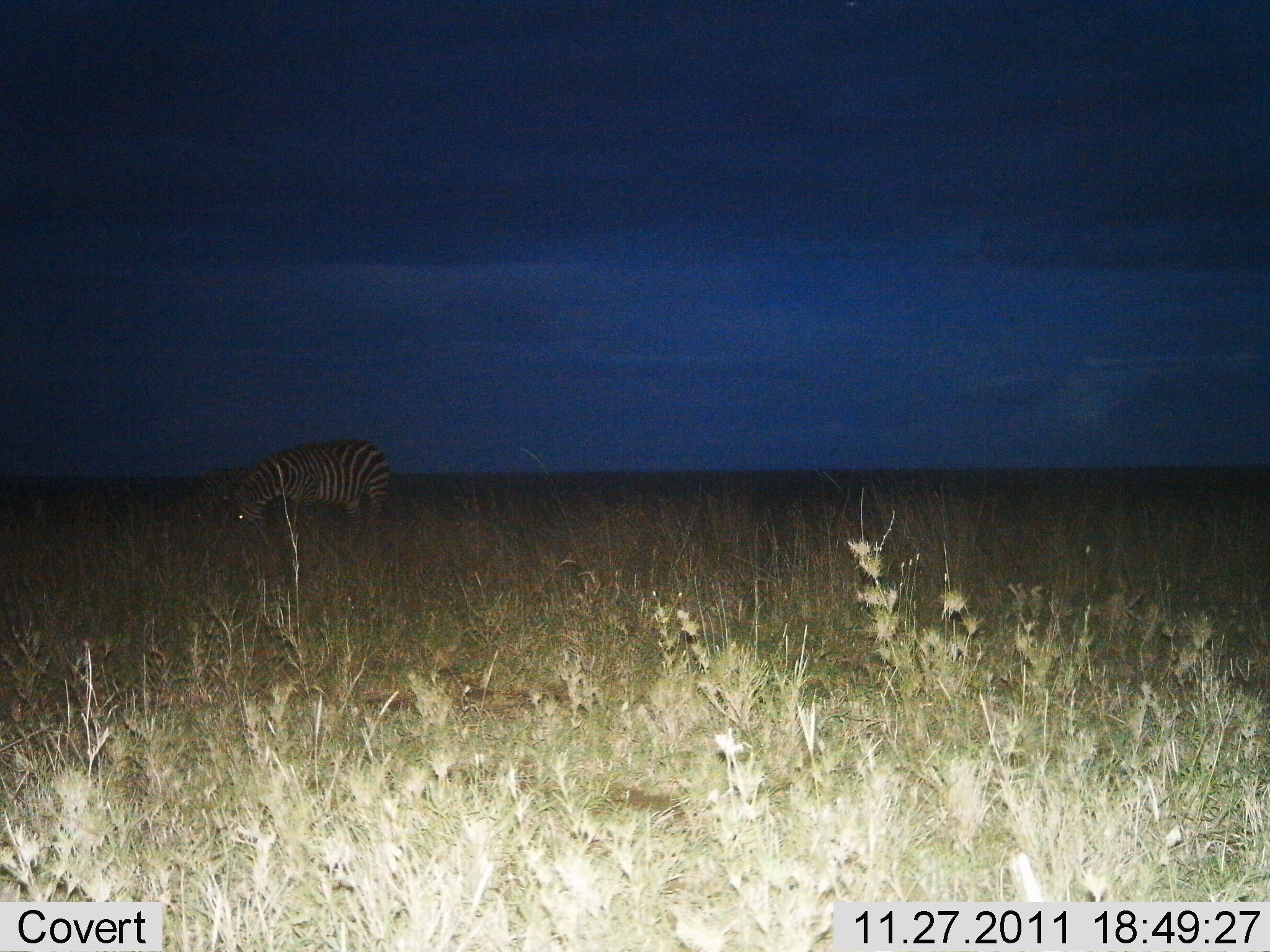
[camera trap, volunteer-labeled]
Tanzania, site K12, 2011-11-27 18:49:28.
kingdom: Animalia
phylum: Chordata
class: Mammalia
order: Perissodactyla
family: Equidae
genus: Equus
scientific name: Equus quagga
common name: plains zebra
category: zebra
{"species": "zebra (plains zebra) (Equus quagga)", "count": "1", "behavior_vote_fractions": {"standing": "55%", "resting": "0%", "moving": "0%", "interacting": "0%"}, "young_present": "0%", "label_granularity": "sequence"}